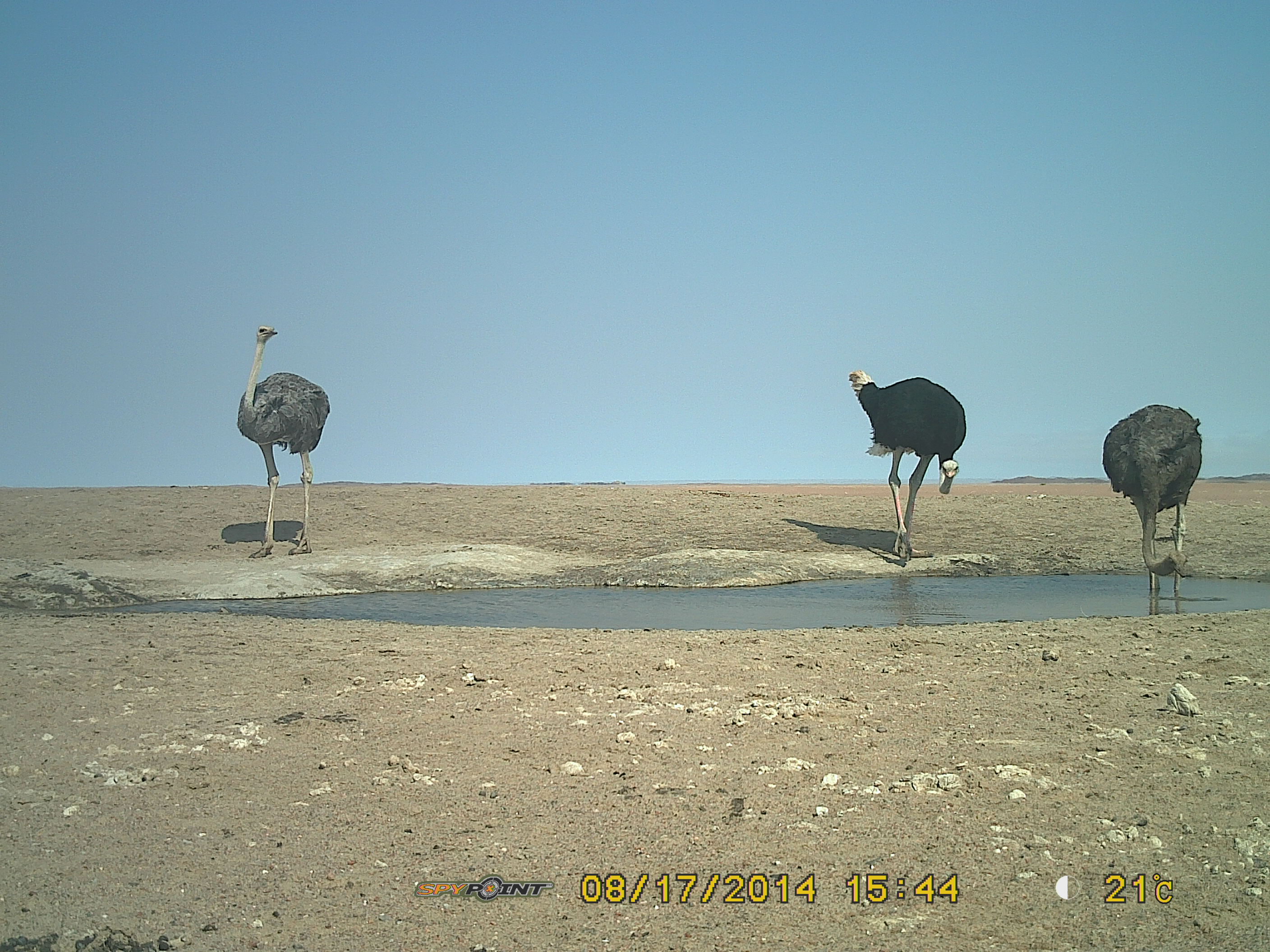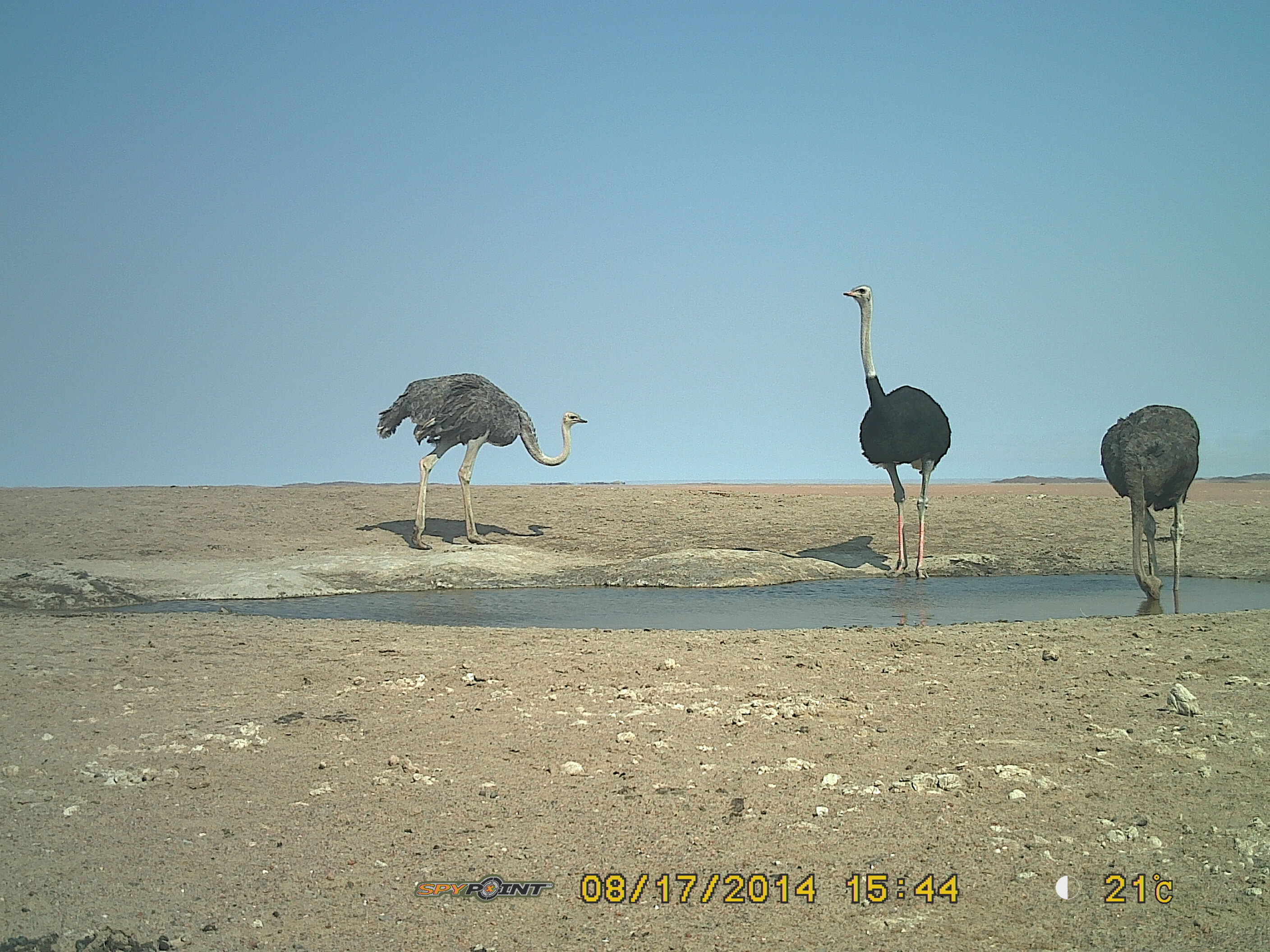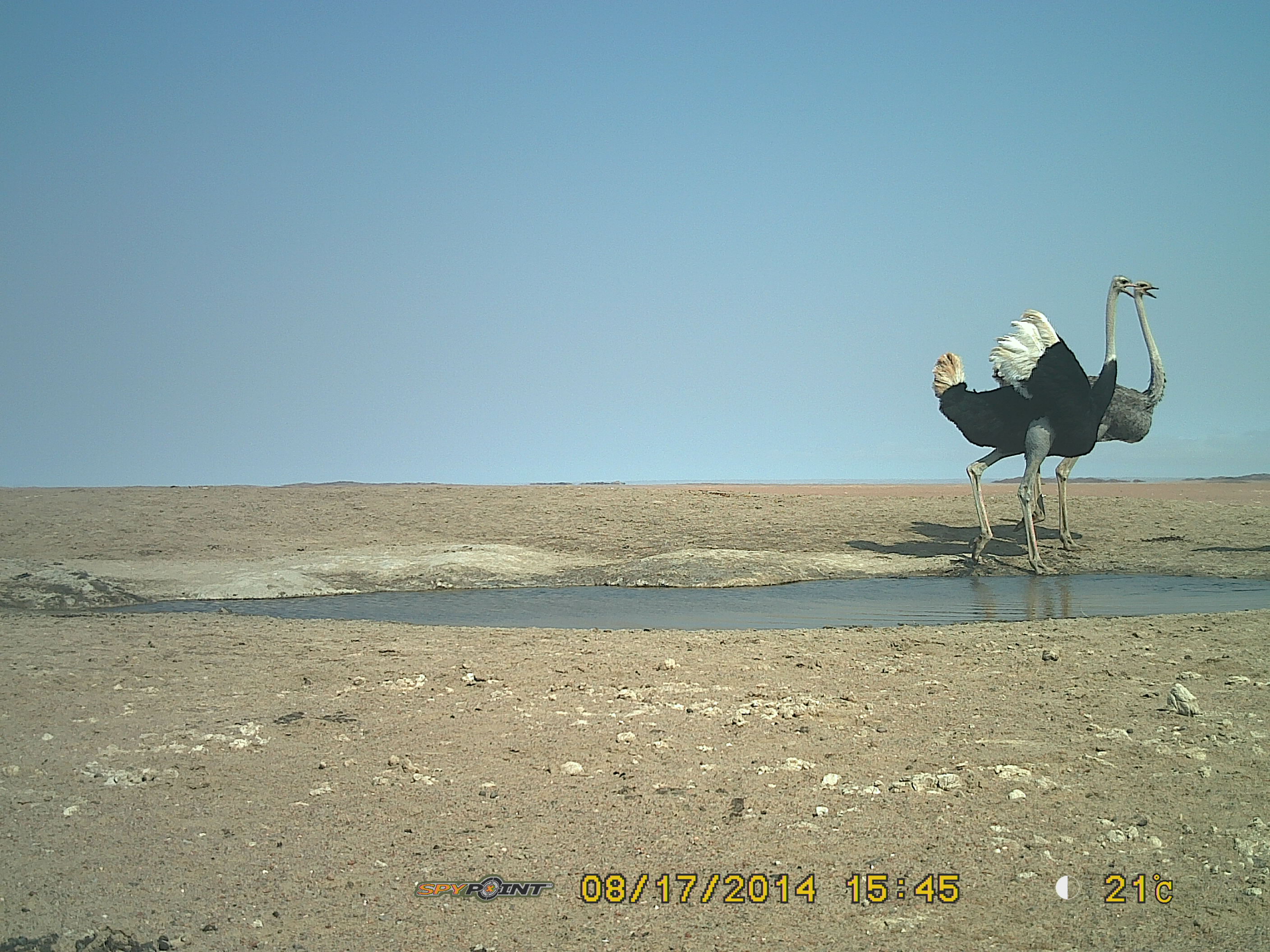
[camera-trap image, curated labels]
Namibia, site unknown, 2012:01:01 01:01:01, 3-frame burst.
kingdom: Animalia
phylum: Chordata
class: Aves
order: Struthioniformes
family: Struthionidae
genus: Struthio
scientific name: Struthio camelus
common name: common ostrich